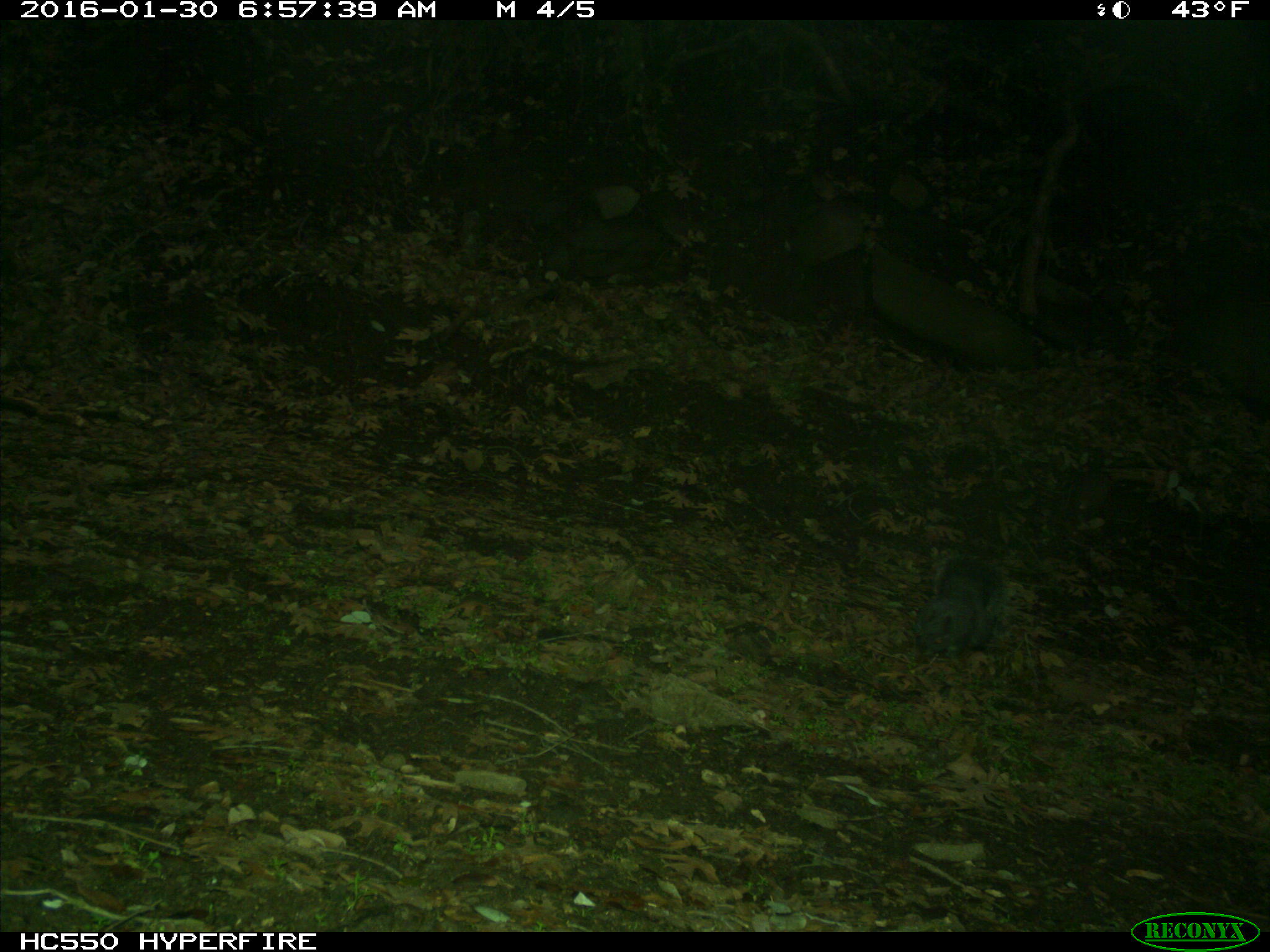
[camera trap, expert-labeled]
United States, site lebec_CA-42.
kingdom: Animalia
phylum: Chordata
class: Mammalia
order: Rodentia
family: Sciuridae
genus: Sciurus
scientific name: Sciurus carolinensis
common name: eastern gray squirrel